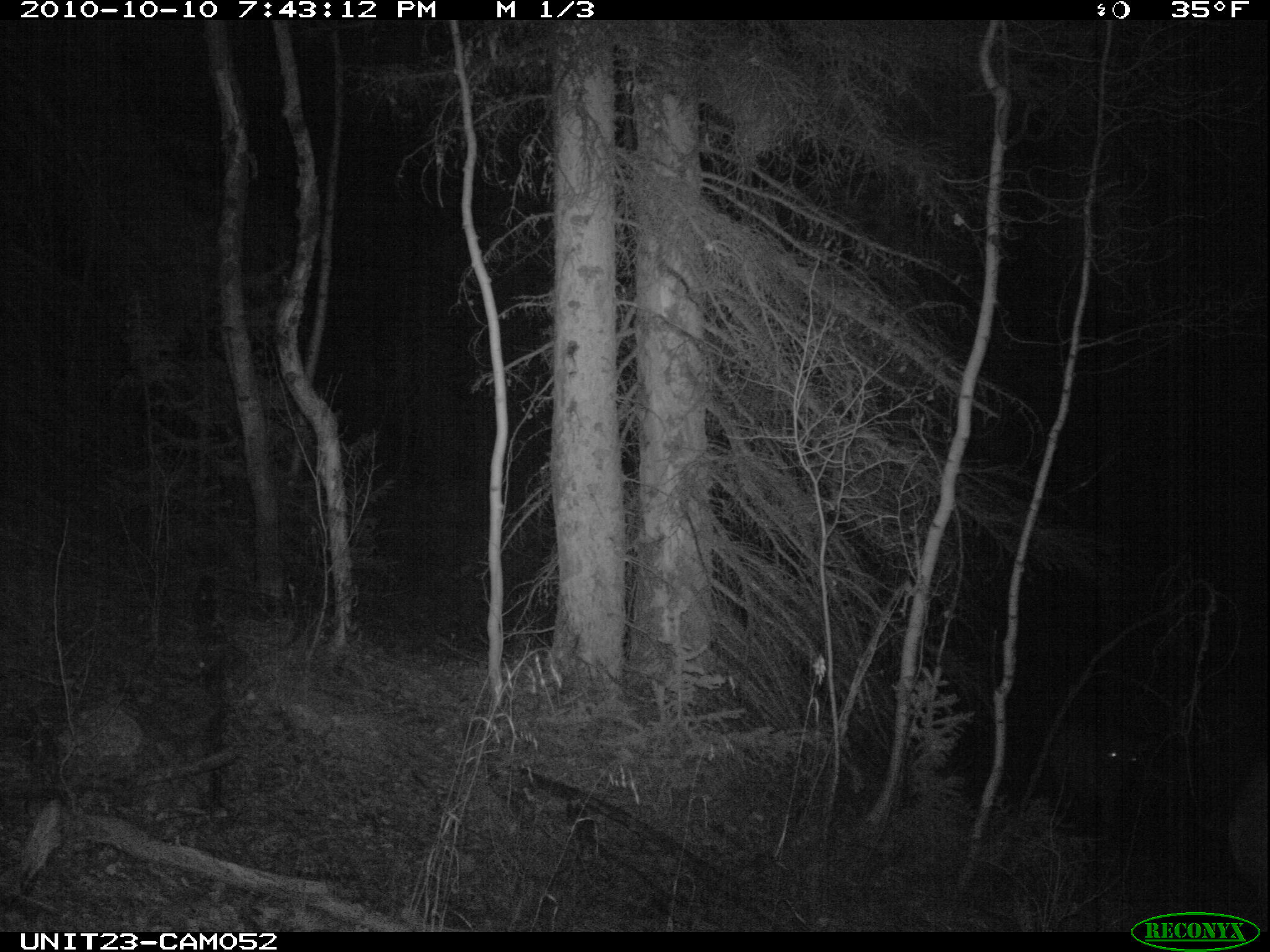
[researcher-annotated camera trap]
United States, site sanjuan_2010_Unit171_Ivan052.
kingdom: Animalia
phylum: Chordata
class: Mammalia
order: Artiodactyla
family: Cervidae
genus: Cervus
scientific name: Cervus elaphus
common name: red deer